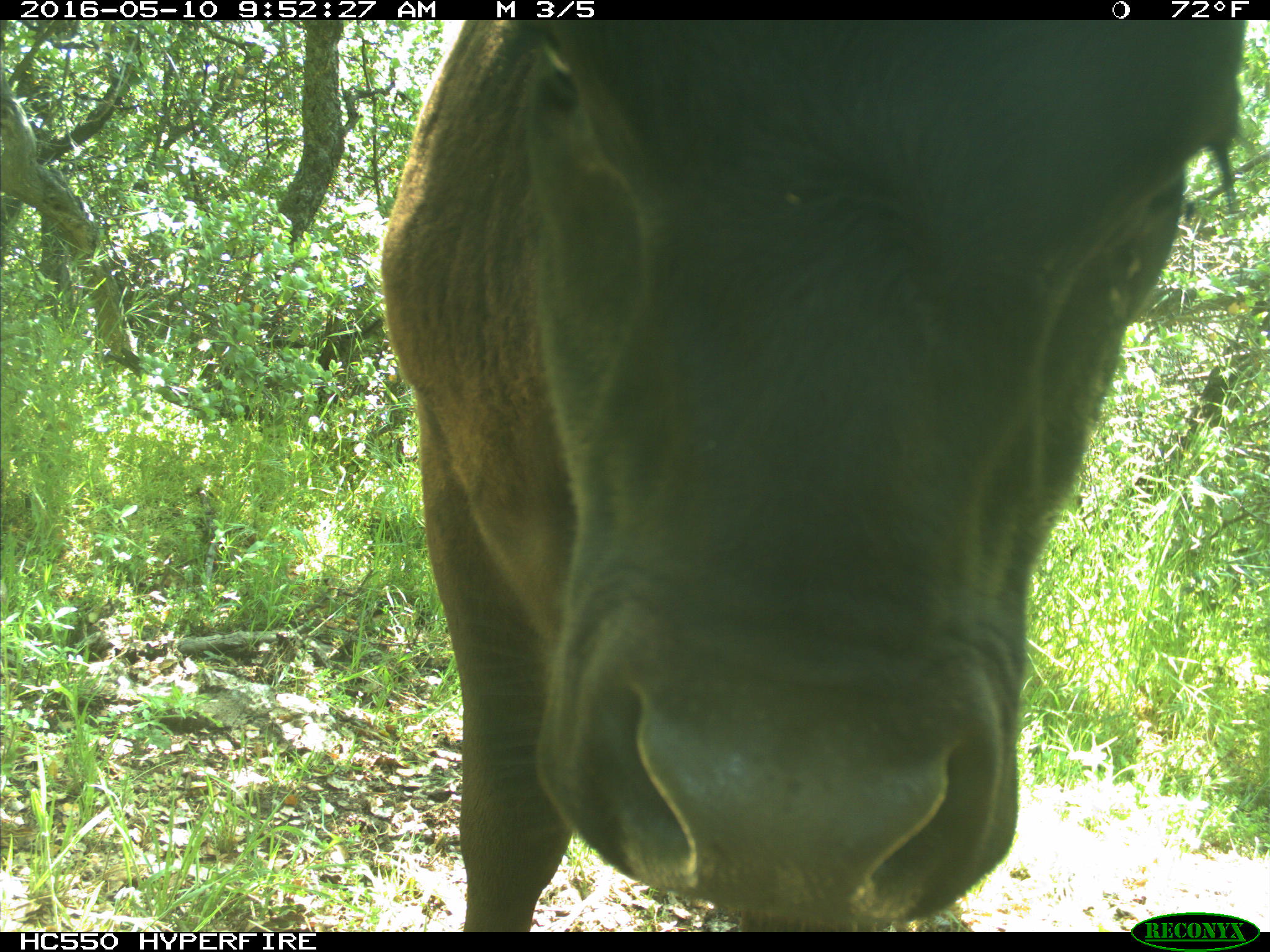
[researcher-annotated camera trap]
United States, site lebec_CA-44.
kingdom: Animalia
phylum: Chordata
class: Mammalia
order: Artiodactyla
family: Bovidae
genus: Bos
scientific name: Bos taurus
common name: domestic cow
Bos taurus (domestic cow).